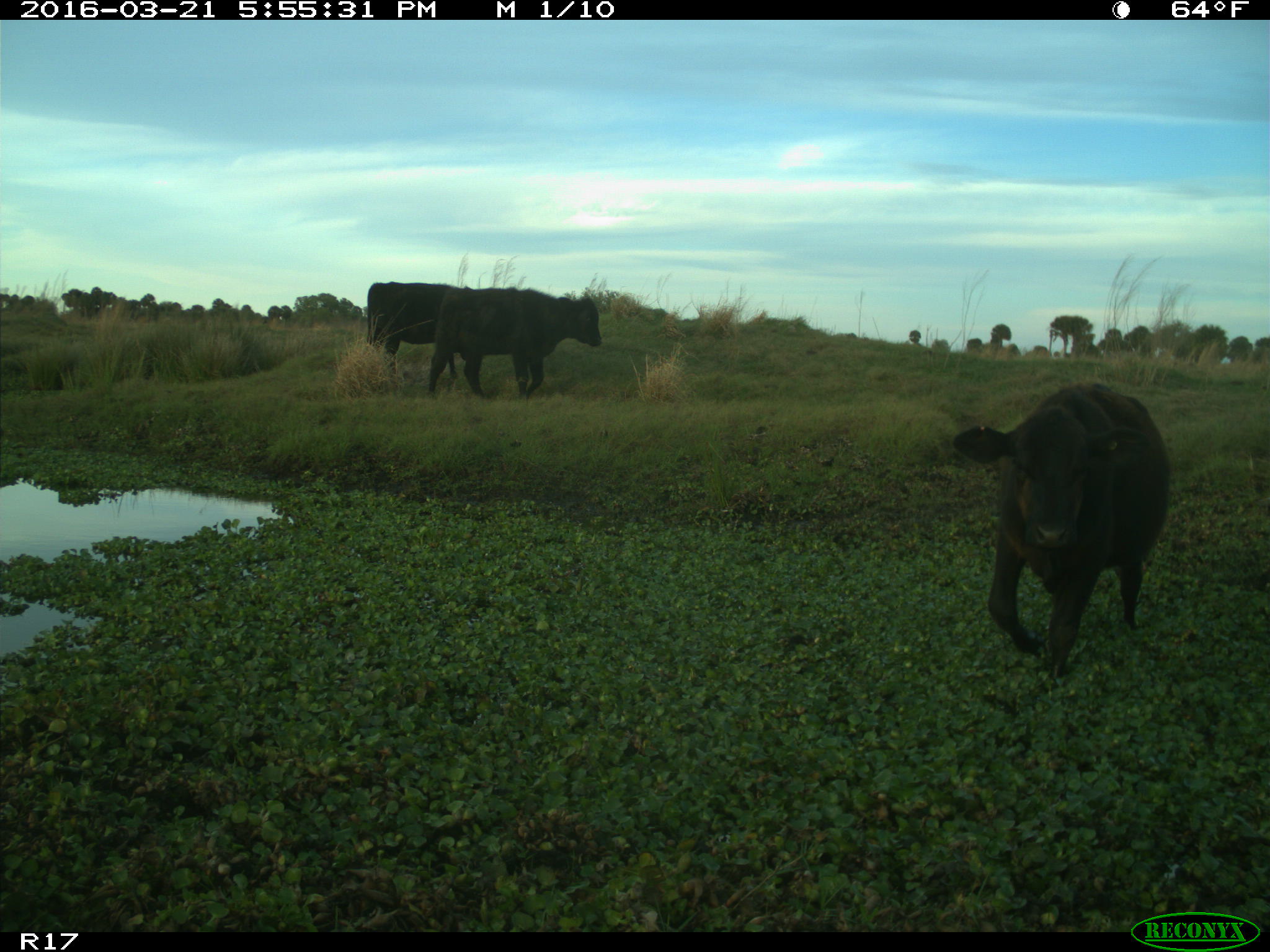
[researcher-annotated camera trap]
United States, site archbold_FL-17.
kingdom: Animalia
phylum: Chordata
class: Mammalia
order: Artiodactyla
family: Bovidae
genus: Bos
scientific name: Bos taurus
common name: domestic cow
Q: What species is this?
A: Bos taurus (domestic cow).